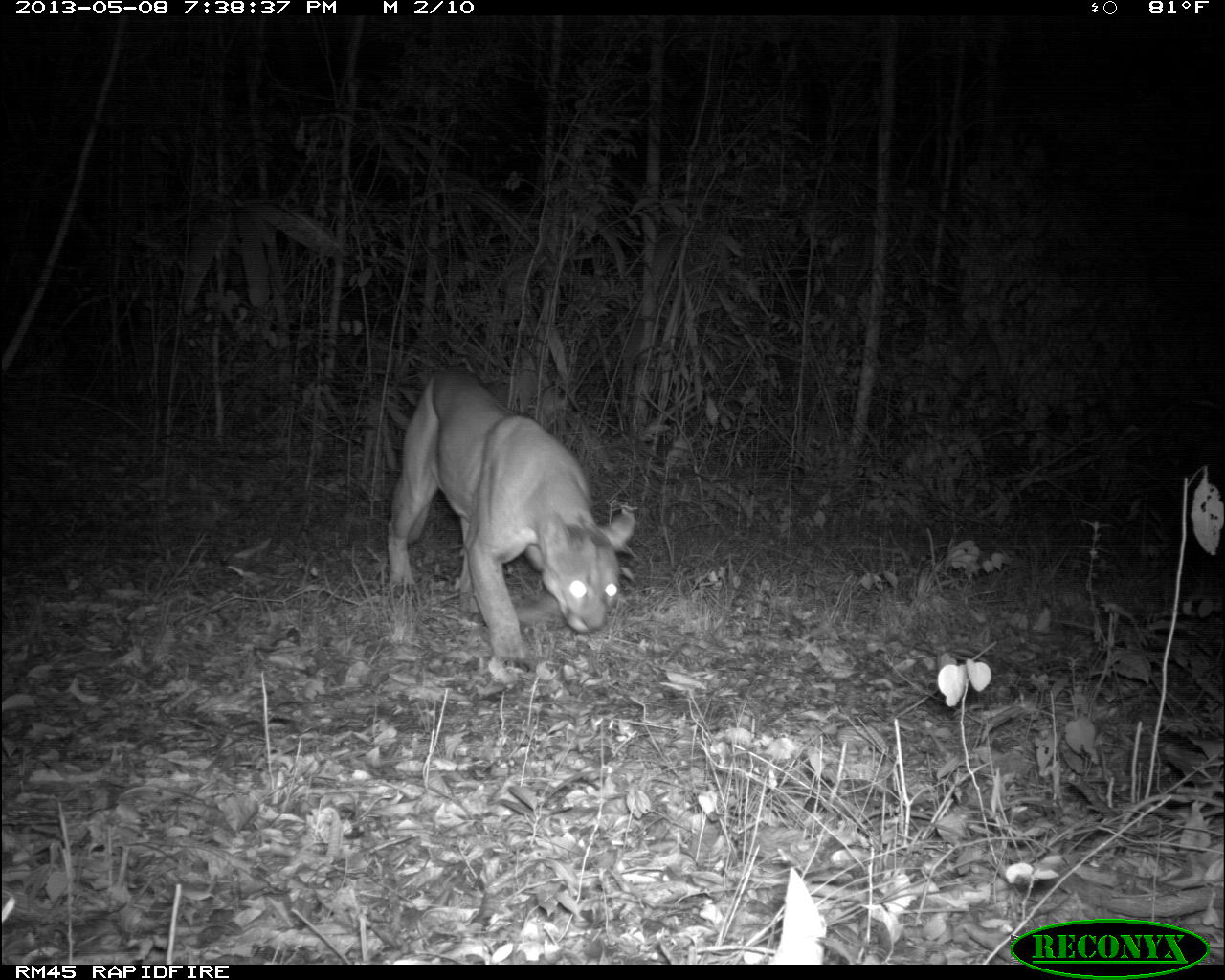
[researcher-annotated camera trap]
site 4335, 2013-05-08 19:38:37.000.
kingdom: Animalia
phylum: Chordata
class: Mammalia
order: Carnivora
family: Felidae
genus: Puma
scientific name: Puma concolor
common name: mountain lion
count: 1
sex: male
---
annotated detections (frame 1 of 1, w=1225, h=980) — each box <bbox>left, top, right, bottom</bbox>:
puma concolor: <bbox>385, 364, 638, 669</bbox>